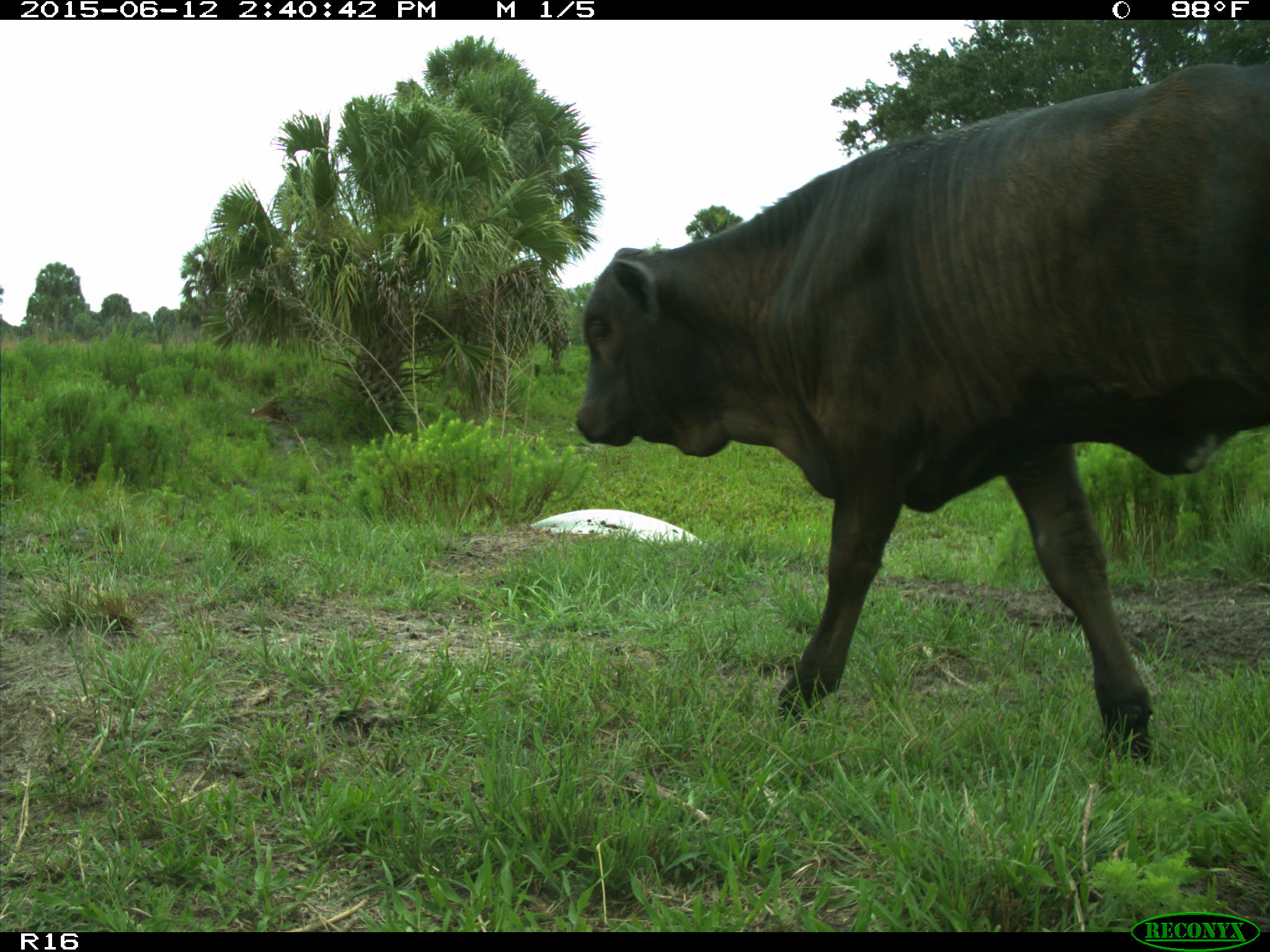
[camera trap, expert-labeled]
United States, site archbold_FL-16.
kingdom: Animalia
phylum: Chordata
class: Mammalia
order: Artiodactyla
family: Bovidae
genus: Bos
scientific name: Bos taurus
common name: domestic cow